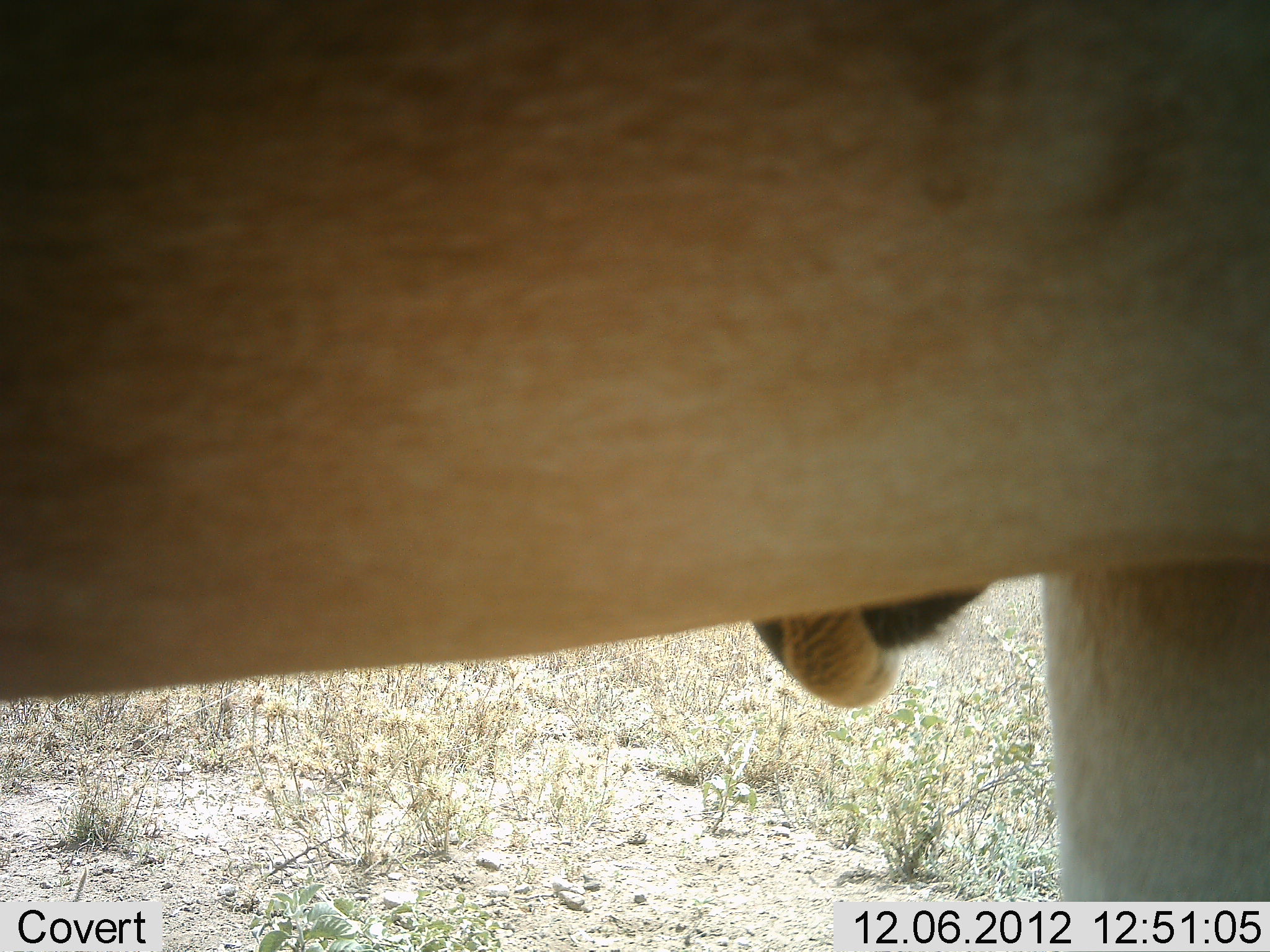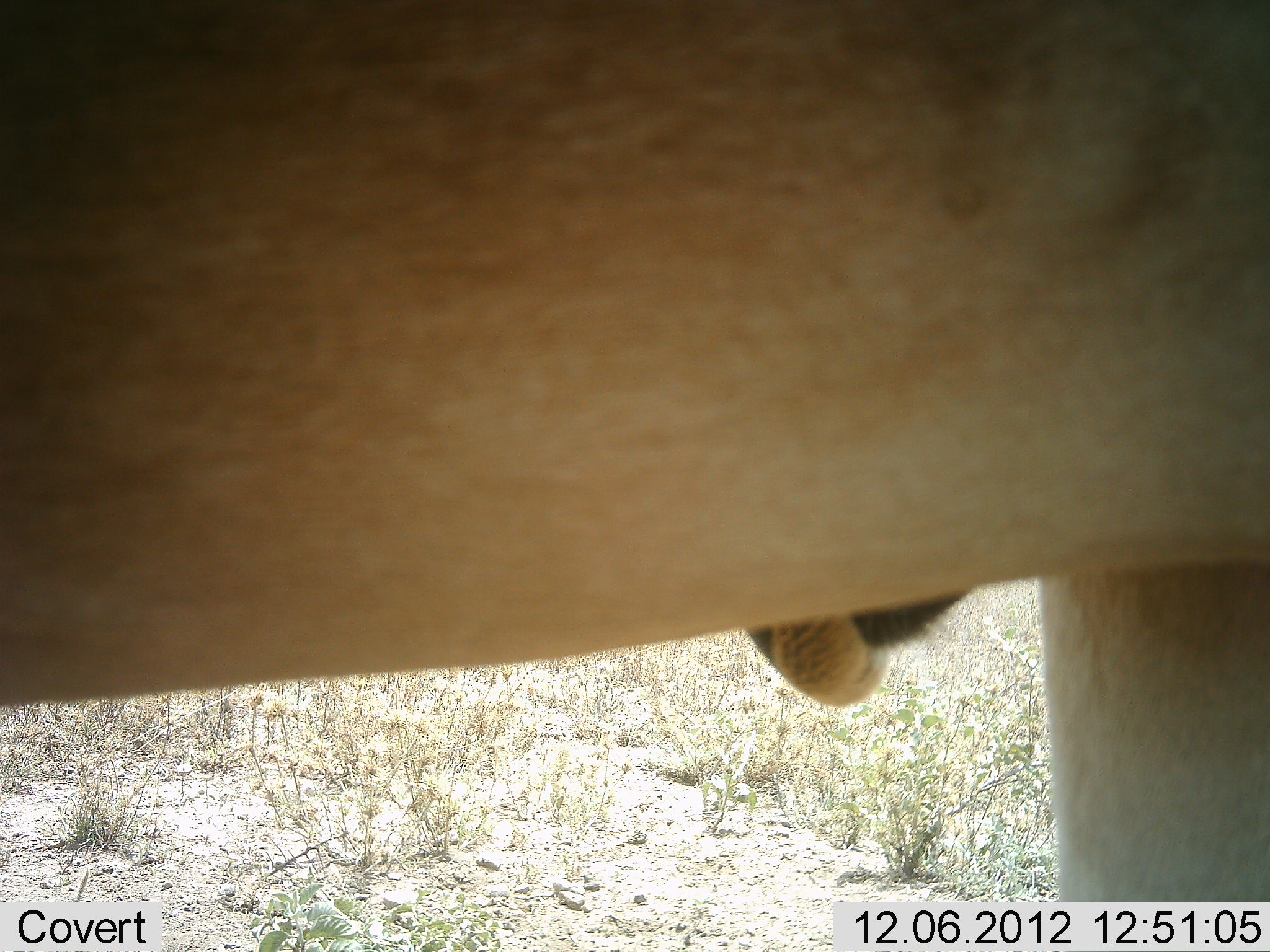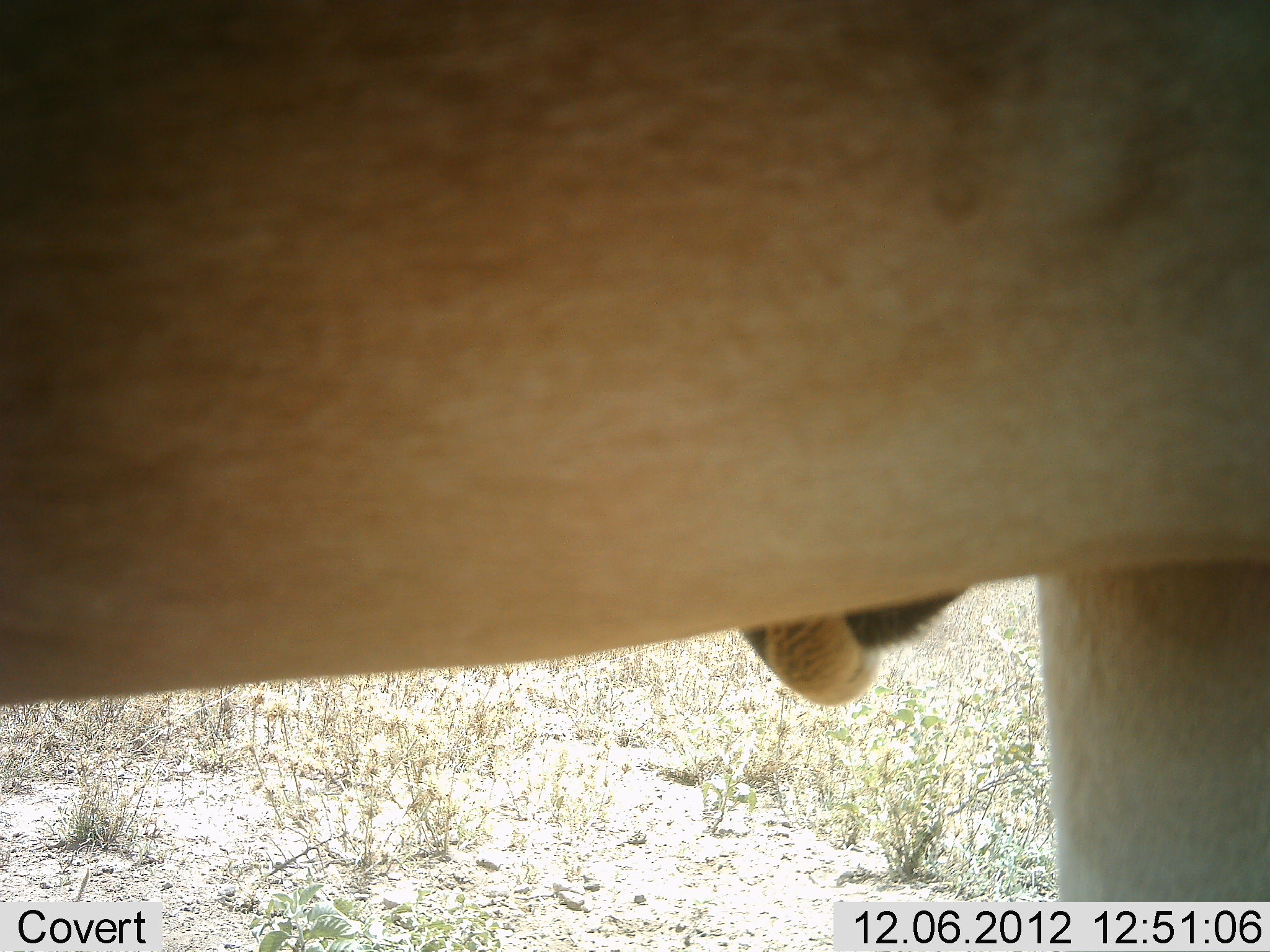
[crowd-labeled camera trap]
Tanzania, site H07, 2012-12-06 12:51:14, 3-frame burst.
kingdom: Animalia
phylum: Chordata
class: Mammalia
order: Artiodactyla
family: Bovidae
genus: Alcelaphus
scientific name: Alcelaphus buselaphus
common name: hartebeest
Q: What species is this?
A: Hartebeest (Alcelaphus buselaphus).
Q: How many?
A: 1.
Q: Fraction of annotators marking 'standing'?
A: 100%.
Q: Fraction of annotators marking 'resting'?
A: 0%.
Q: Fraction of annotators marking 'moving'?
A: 0%.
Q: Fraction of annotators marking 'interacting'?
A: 0%.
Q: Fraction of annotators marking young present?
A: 0%.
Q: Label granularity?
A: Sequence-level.